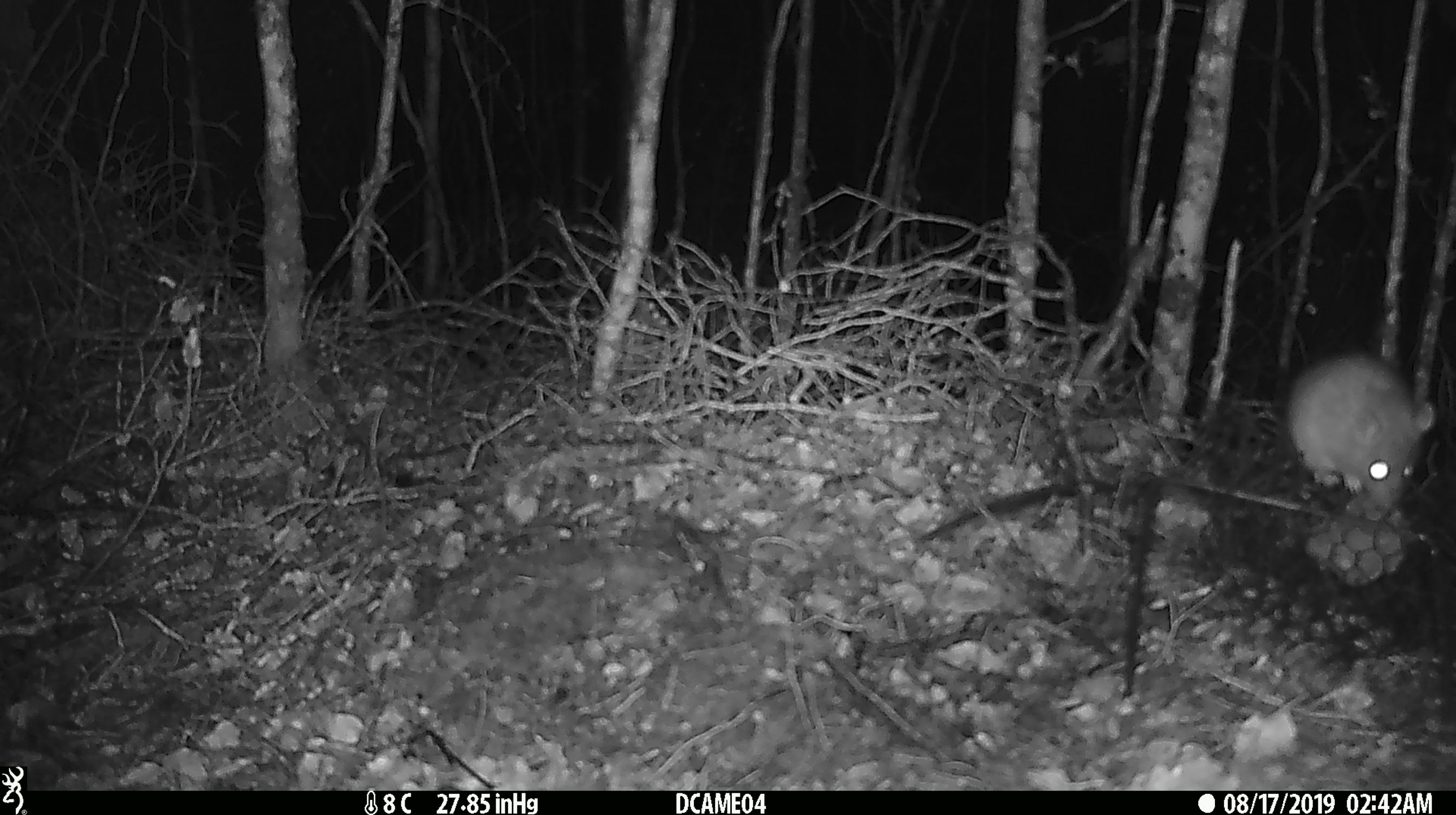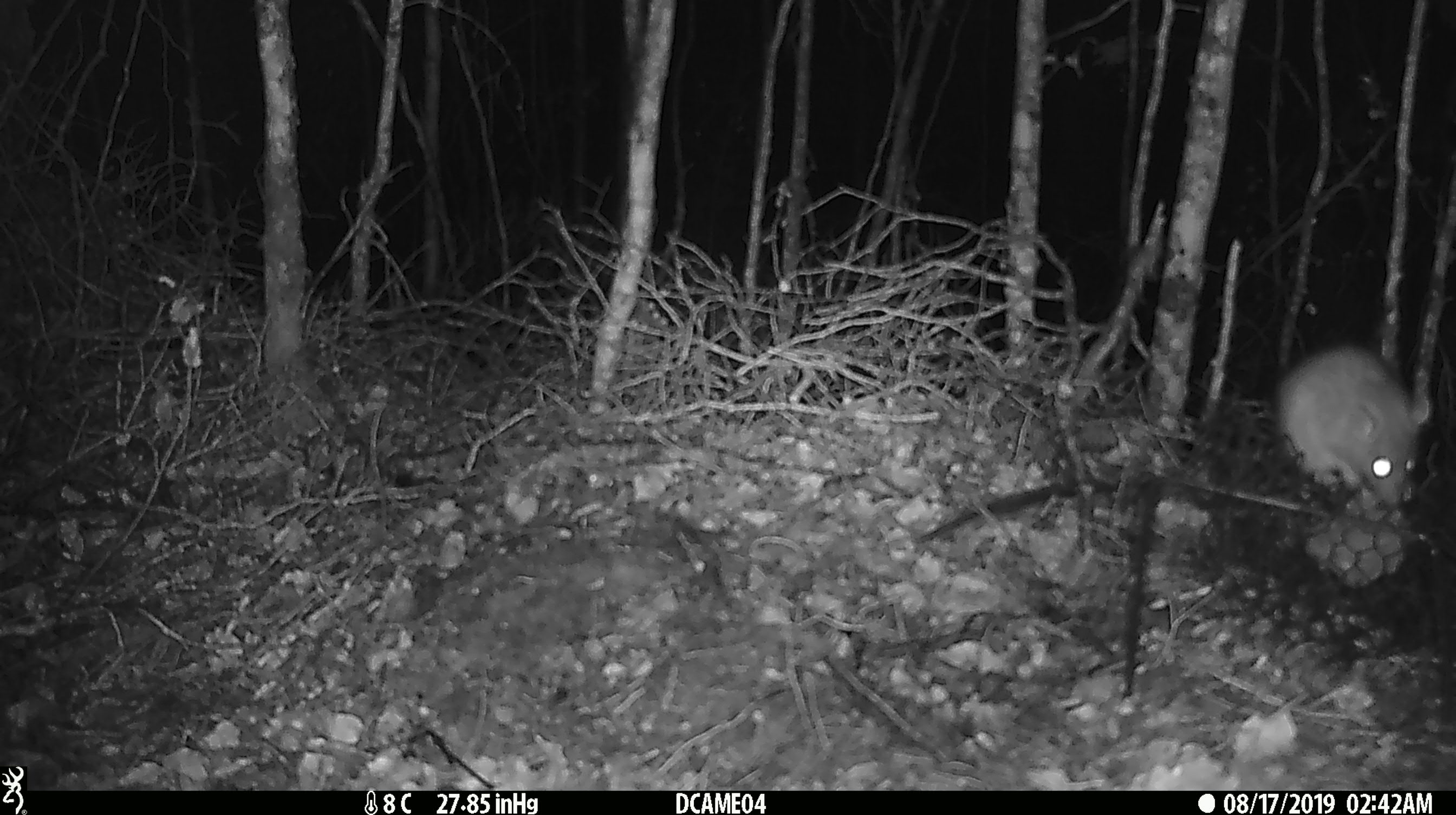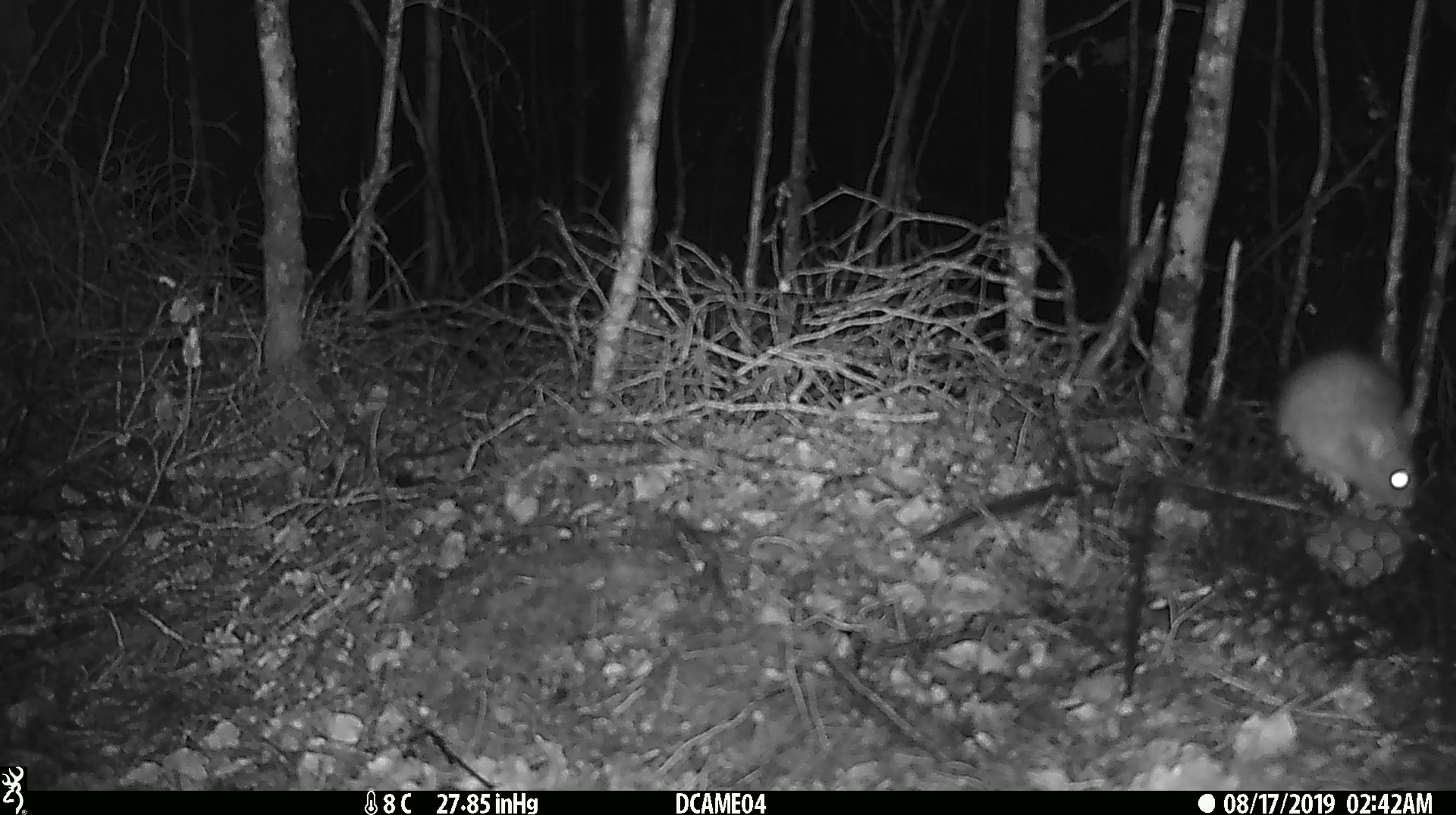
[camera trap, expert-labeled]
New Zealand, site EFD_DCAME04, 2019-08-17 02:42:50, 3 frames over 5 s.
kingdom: Animalia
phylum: Chordata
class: Mammalia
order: Rodentia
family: Muridae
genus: Rattus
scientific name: Rattus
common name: rat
Rat (Rattus).